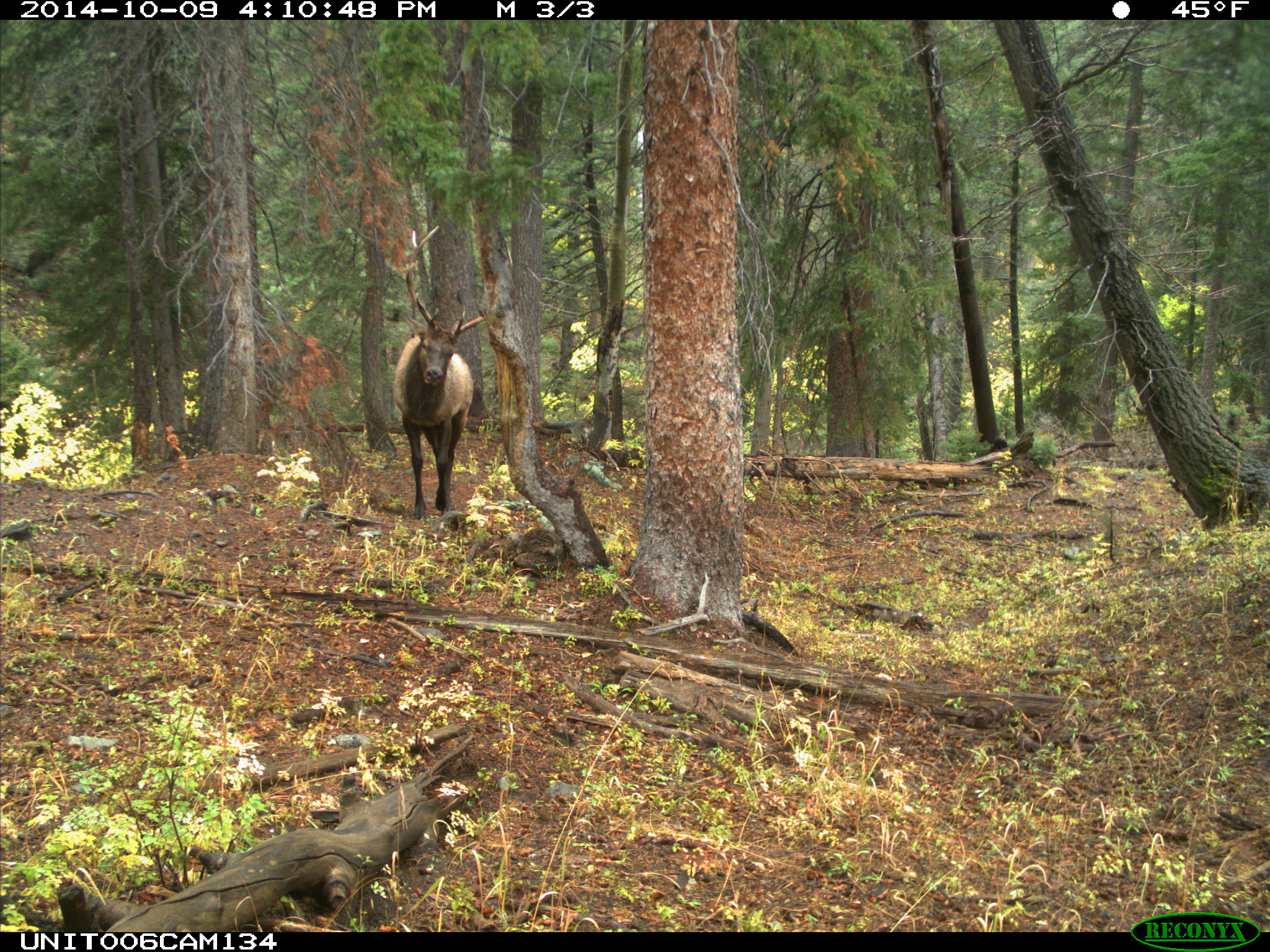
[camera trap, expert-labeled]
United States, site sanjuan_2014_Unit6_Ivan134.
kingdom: Animalia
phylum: Chordata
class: Mammalia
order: Artiodactyla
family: Cervidae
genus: Cervus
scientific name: Cervus elaphus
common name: red deer